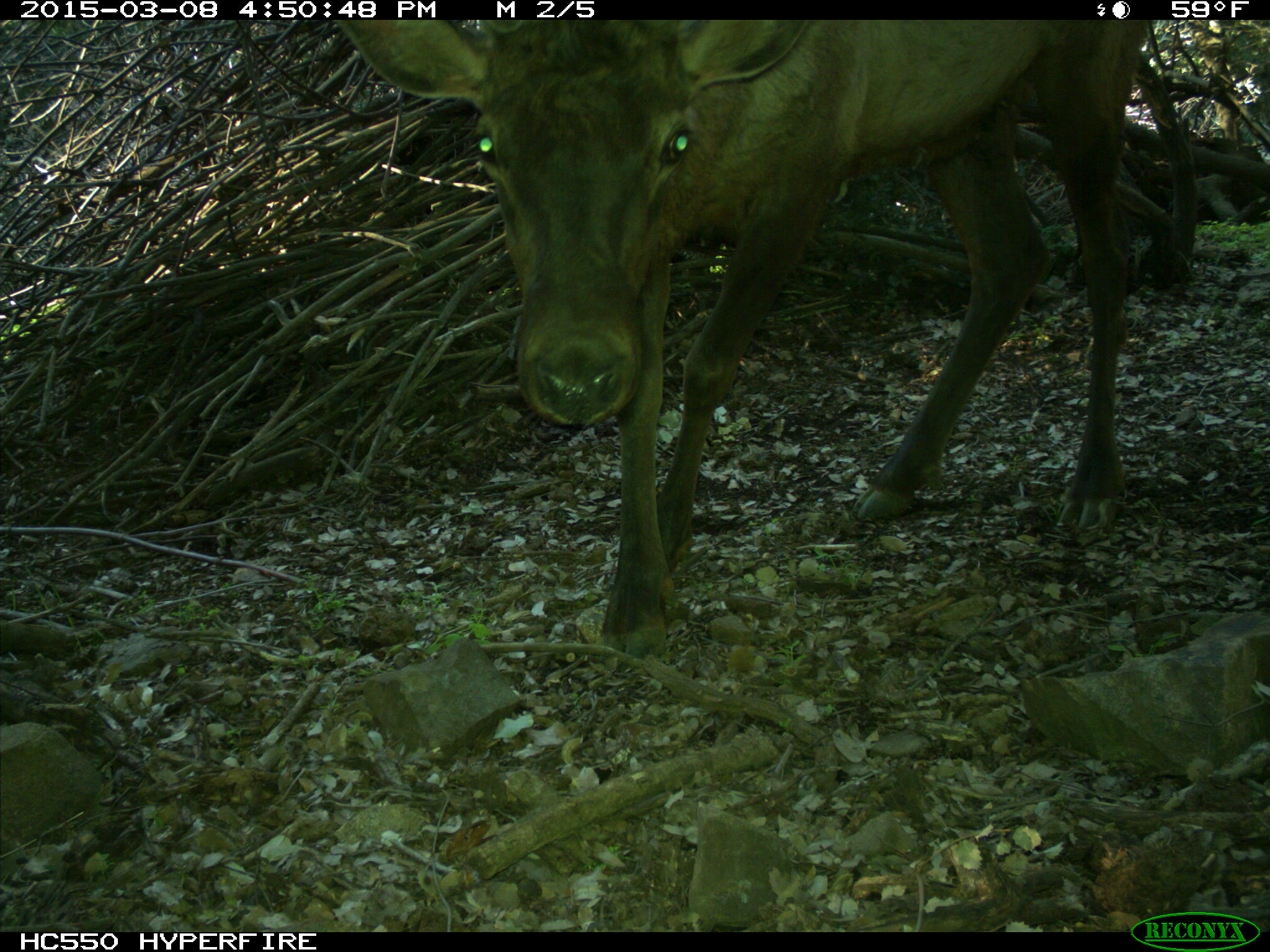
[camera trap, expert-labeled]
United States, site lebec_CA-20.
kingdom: Animalia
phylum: Chordata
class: Mammalia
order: Artiodactyla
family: Cervidae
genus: Cervus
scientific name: Cervus canadensis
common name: elk